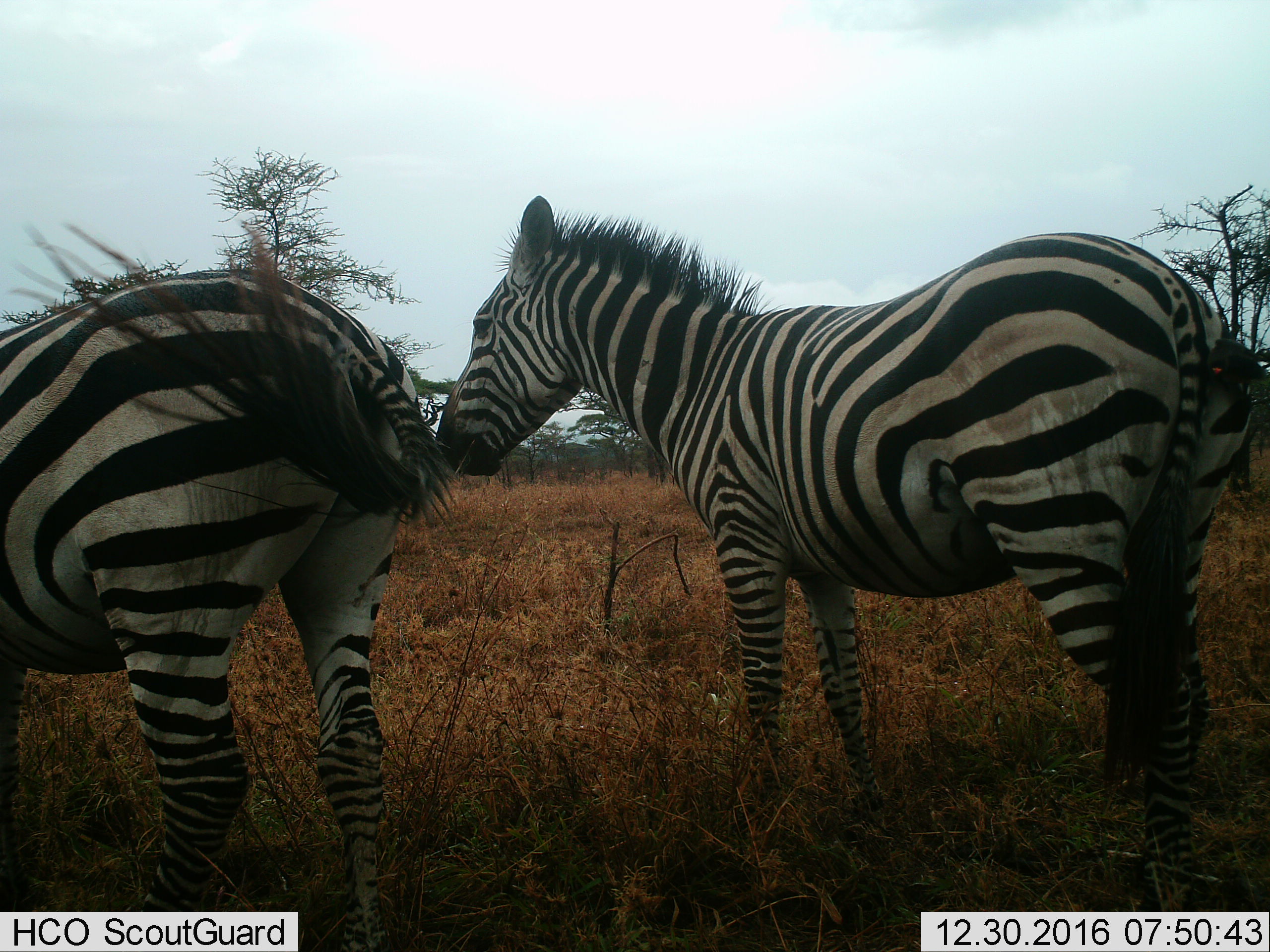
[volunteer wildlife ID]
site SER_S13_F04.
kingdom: Animalia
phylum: Chordata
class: Mammalia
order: Perissodactyla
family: Equidae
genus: Equus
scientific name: Equus quagga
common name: plains zebra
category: zebraplains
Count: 2.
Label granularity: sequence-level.